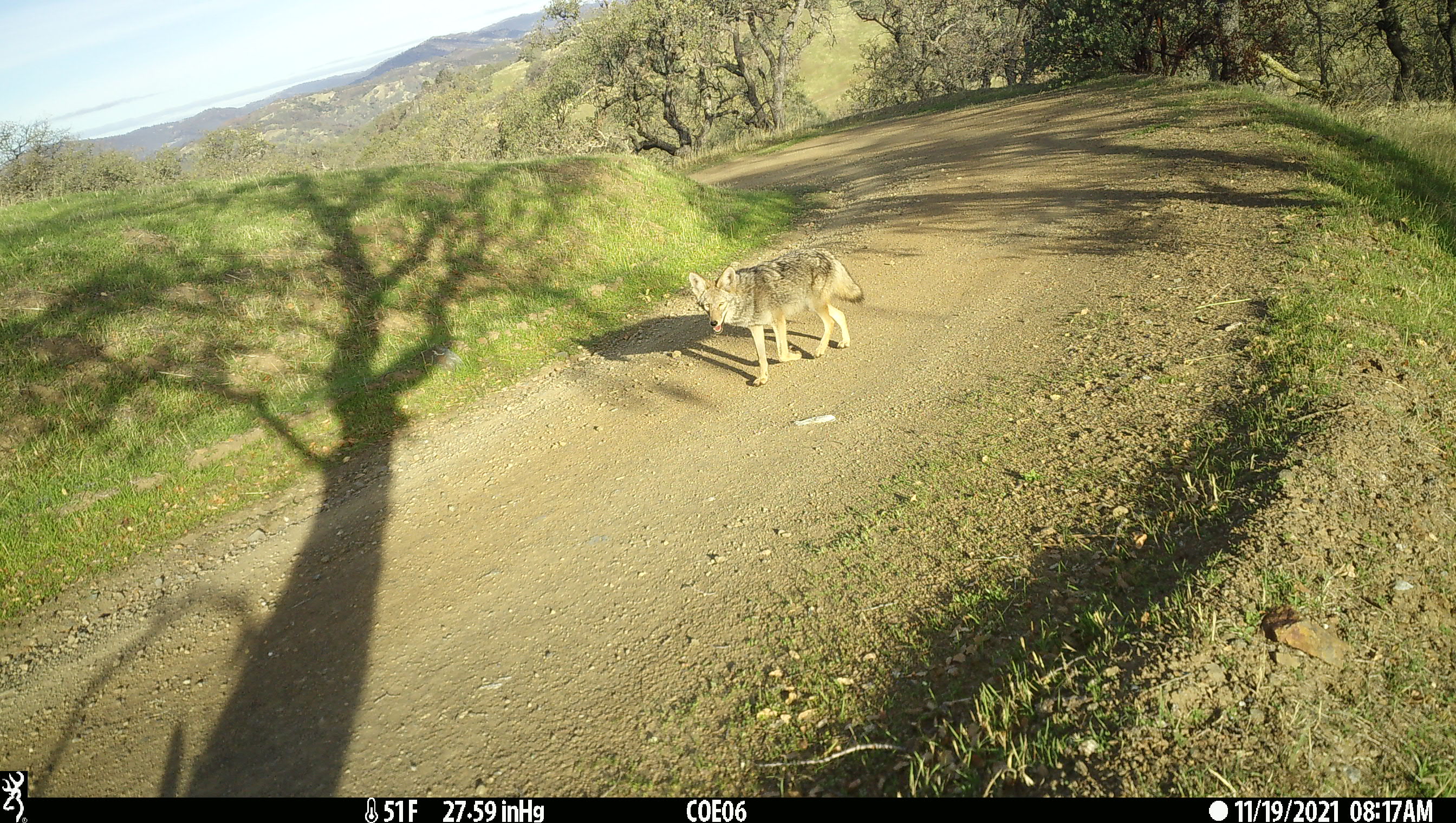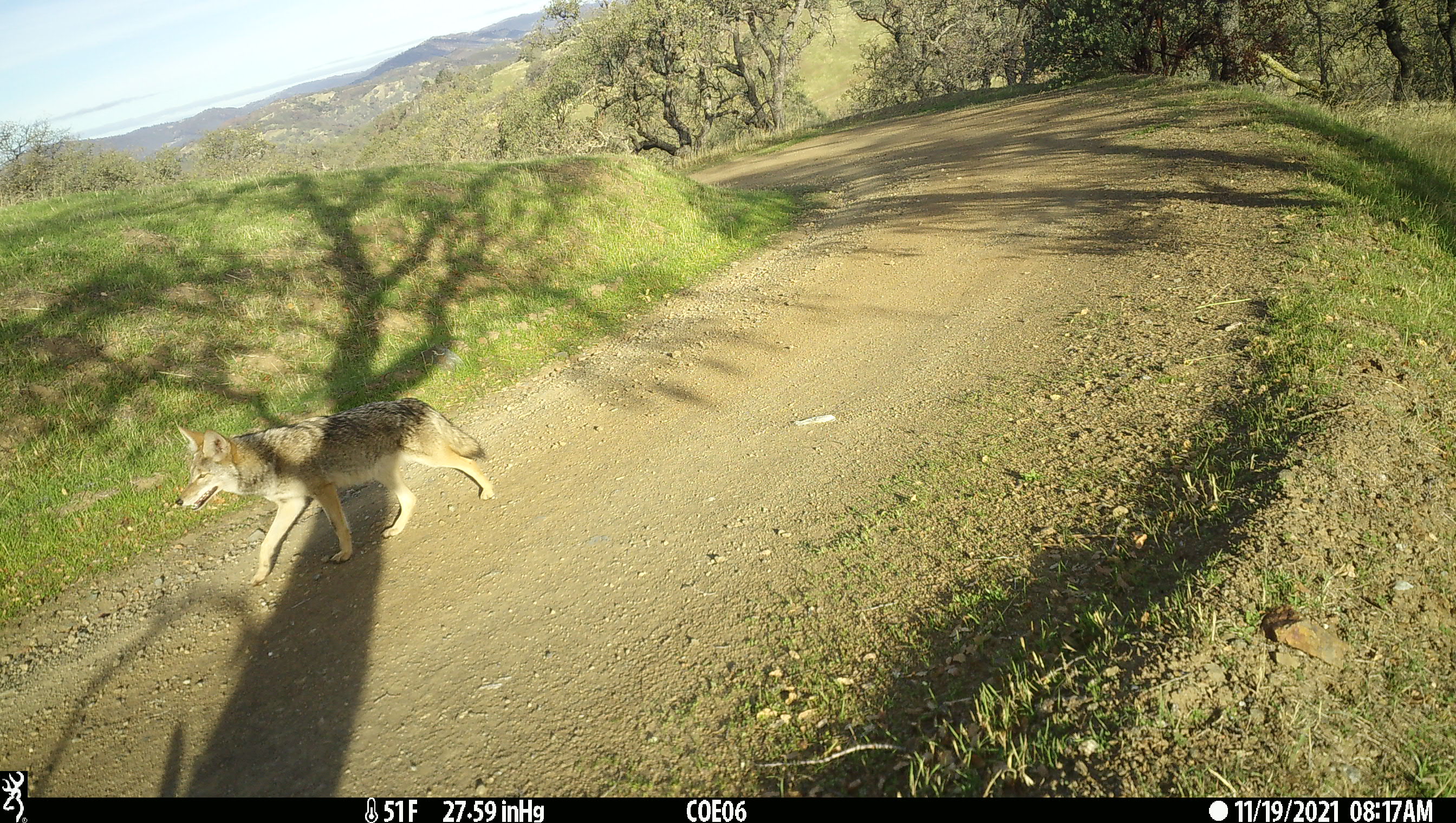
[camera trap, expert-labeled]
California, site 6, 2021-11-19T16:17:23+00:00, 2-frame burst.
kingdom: Animalia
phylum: Chordata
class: Mammalia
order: Carnivora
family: Canidae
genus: Canis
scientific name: Canis latrans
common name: coyote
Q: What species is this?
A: Coyote (Canis latrans).